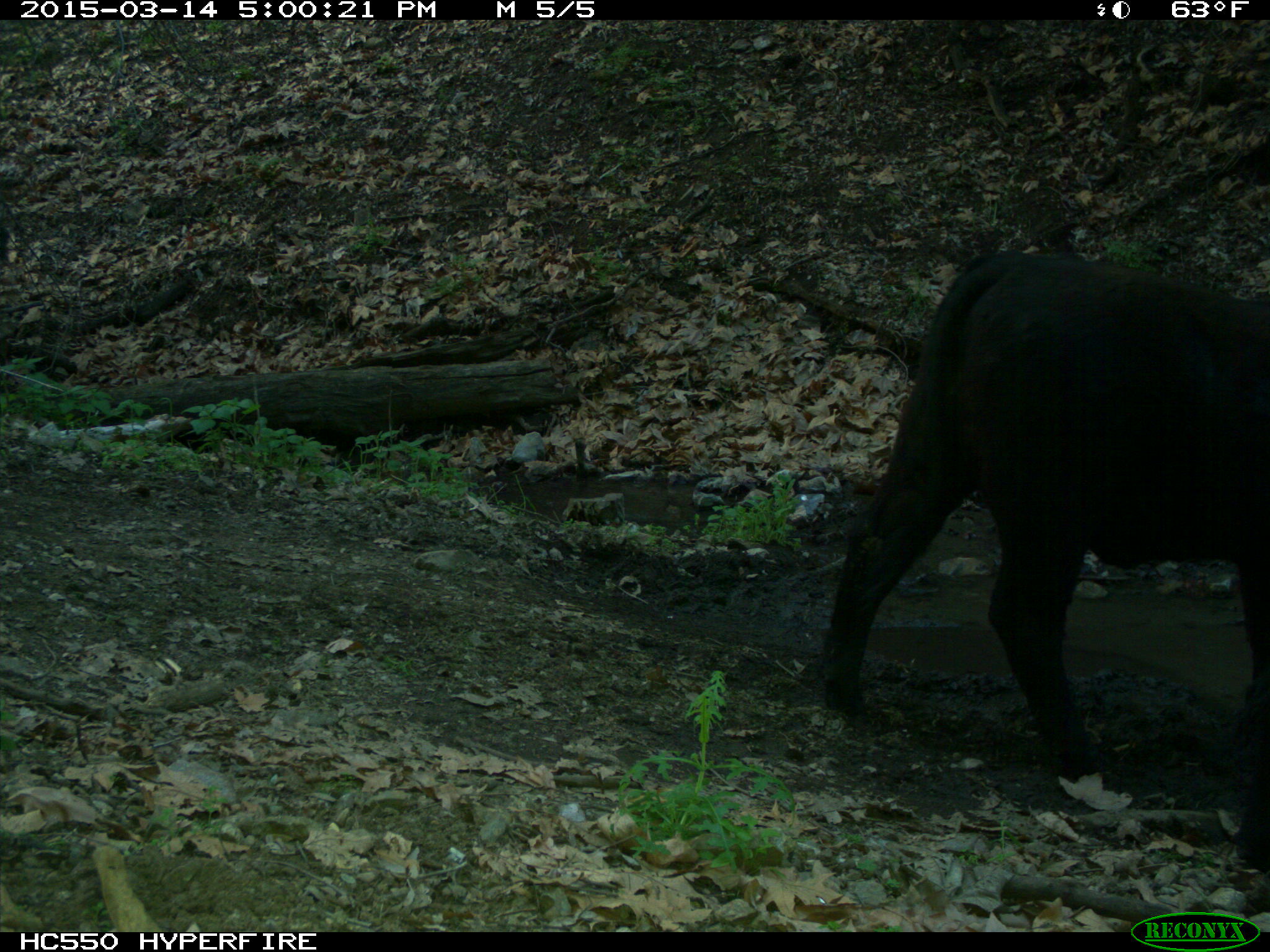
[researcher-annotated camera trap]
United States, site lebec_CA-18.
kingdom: Animalia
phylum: Chordata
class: Mammalia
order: Artiodactyla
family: Bovidae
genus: Bos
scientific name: Bos taurus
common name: domestic cow